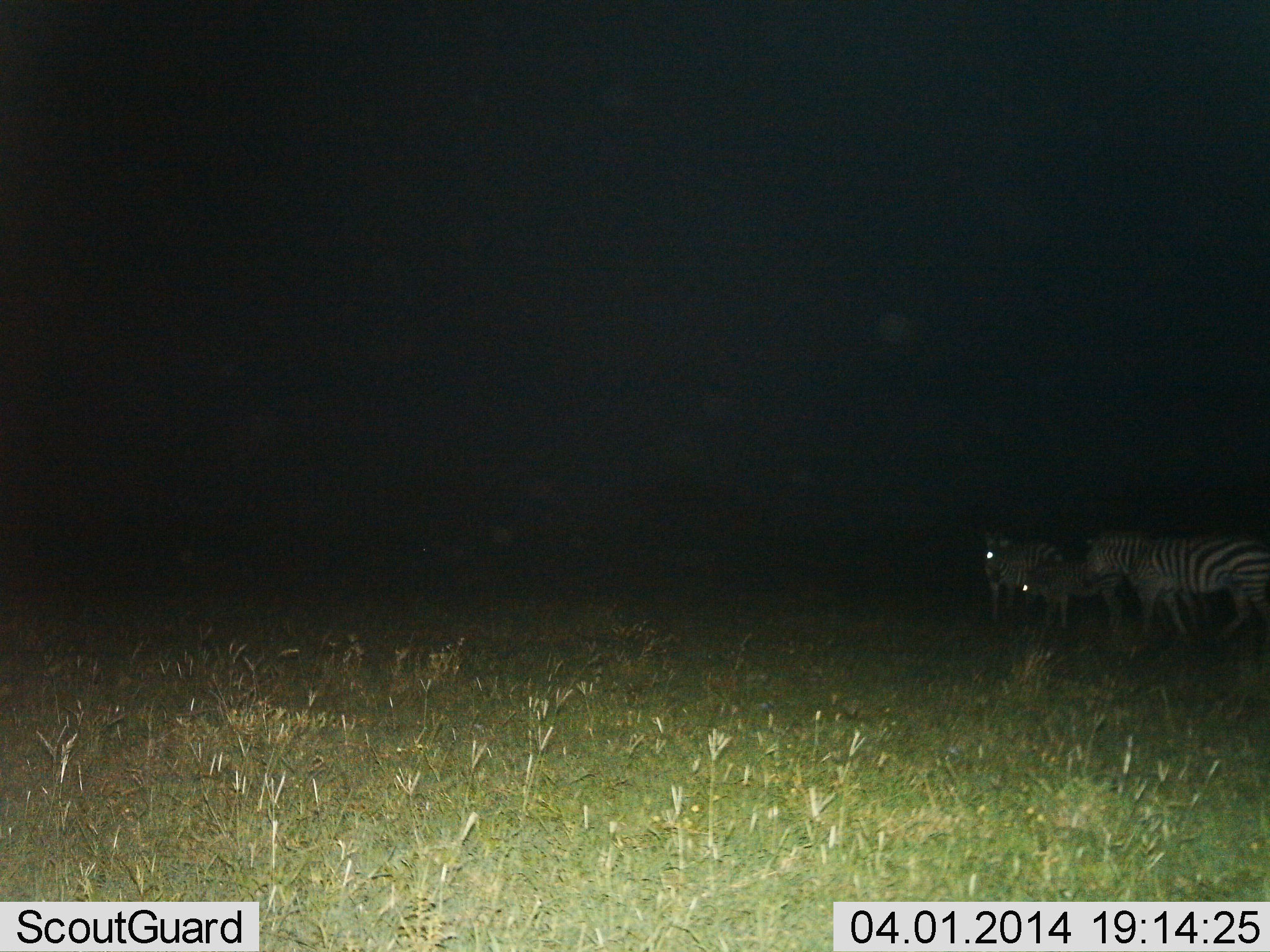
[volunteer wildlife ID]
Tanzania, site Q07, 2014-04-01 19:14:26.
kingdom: Animalia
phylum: Chordata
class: Mammalia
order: Perissodactyla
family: Equidae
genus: Equus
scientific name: Equus quagga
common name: plains zebra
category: zebra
Zebra (plains zebra) (Equus quagga), count 3. Behavior (volunteer vote fractions): standing 73%, resting 0%, moving 27%, interacting 0%. Young present (vote fraction): 36%. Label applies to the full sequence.